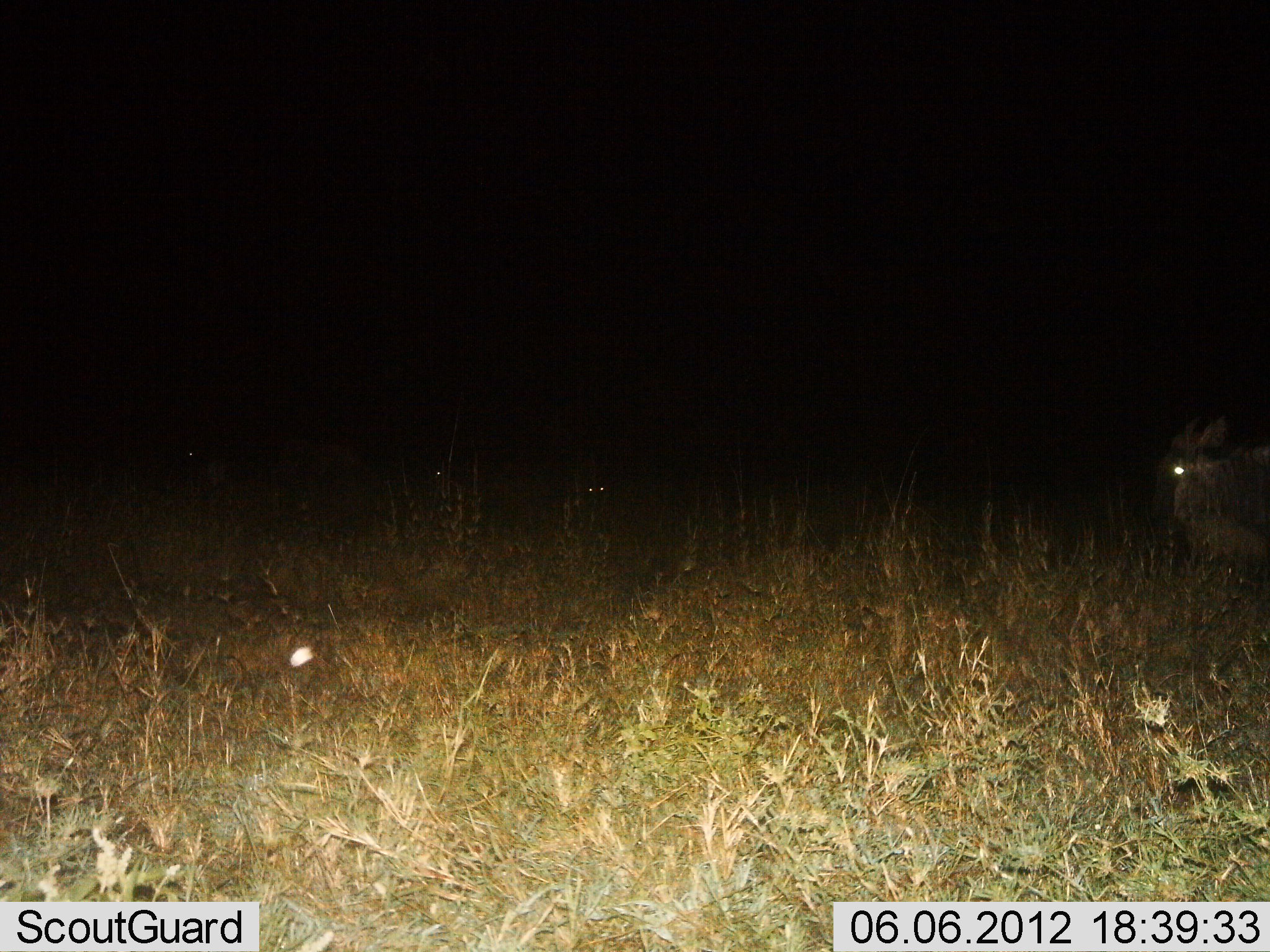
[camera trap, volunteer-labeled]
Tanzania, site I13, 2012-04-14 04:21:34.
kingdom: Animalia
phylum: Chordata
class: Mammalia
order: Artiodactyla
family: Bovidae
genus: Connochaetes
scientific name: Connochaetes taurinus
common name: blue wildebeest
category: wildebeest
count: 1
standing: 65%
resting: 6%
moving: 35%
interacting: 0%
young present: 0%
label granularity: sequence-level